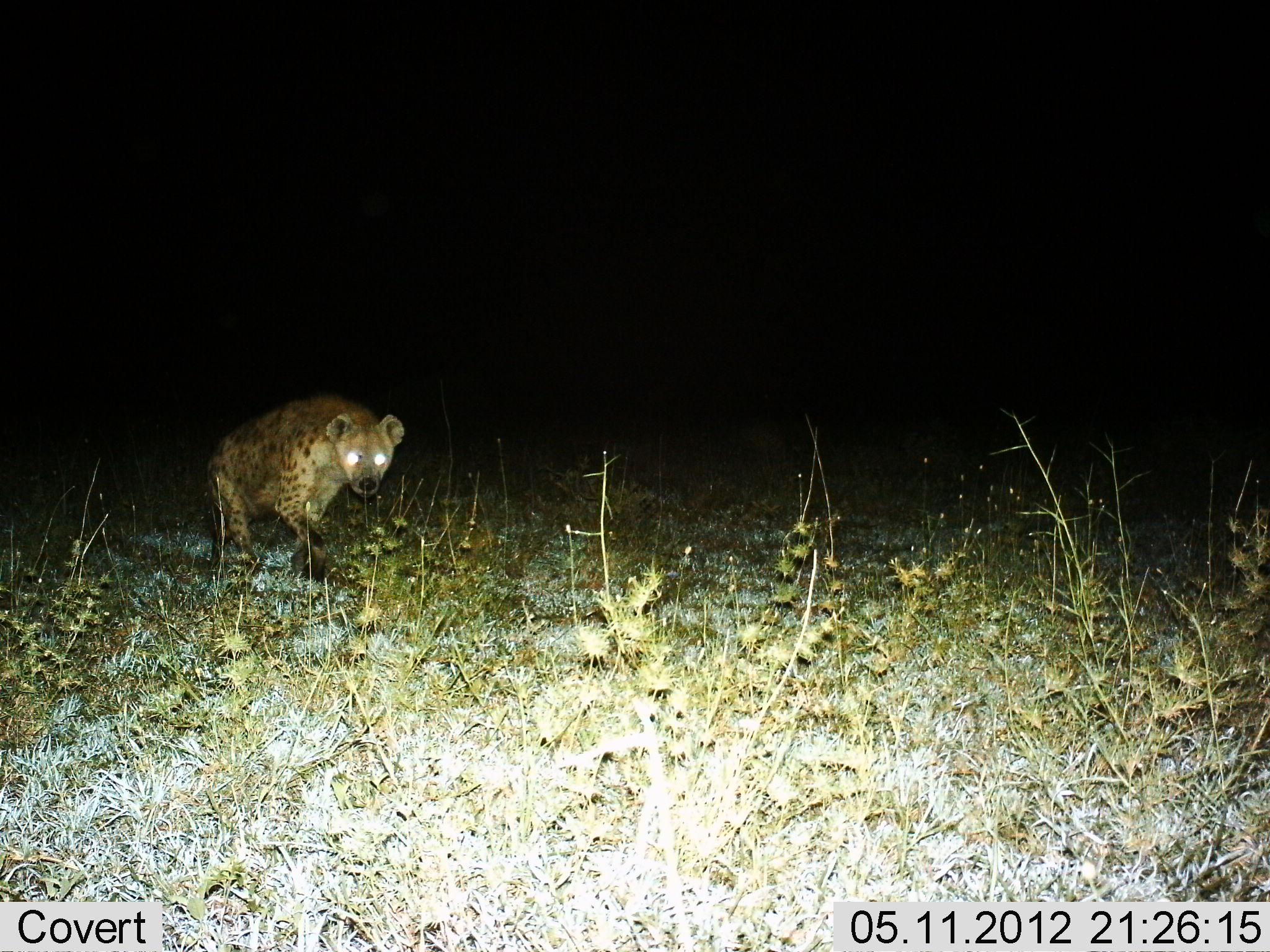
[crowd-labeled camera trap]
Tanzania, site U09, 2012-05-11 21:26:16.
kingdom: Animalia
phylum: Chordata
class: Mammalia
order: Carnivora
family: Hyaenidae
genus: Crocuta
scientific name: Crocuta crocuta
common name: spotted hyena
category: hyenaspotted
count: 1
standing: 10%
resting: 0%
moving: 90%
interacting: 0%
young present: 0%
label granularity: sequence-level